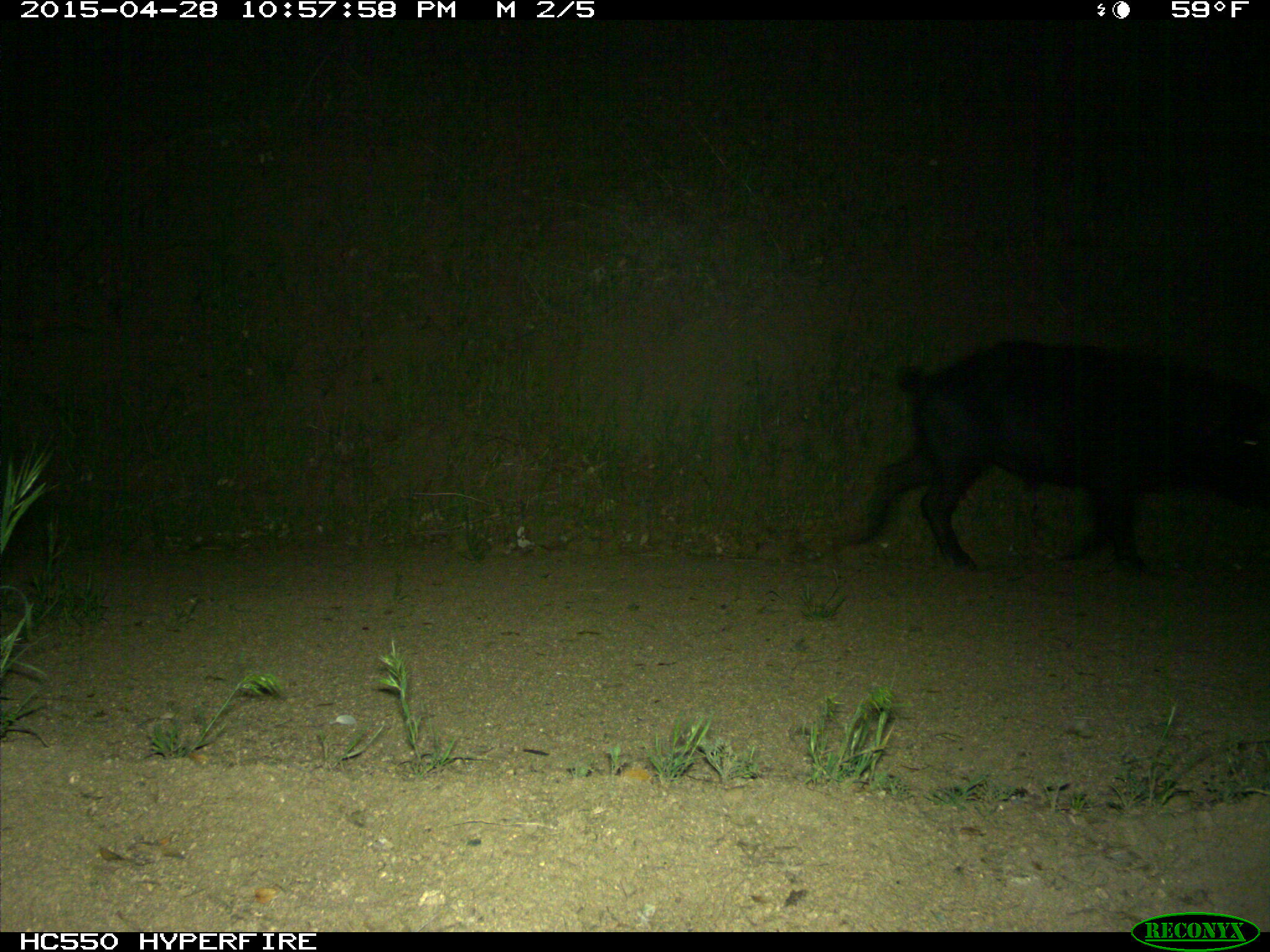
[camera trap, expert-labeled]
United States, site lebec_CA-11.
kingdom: Animalia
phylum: Chordata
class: Mammalia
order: Artiodactyla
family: Suidae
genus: Sus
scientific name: Sus scrofa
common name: wild boar